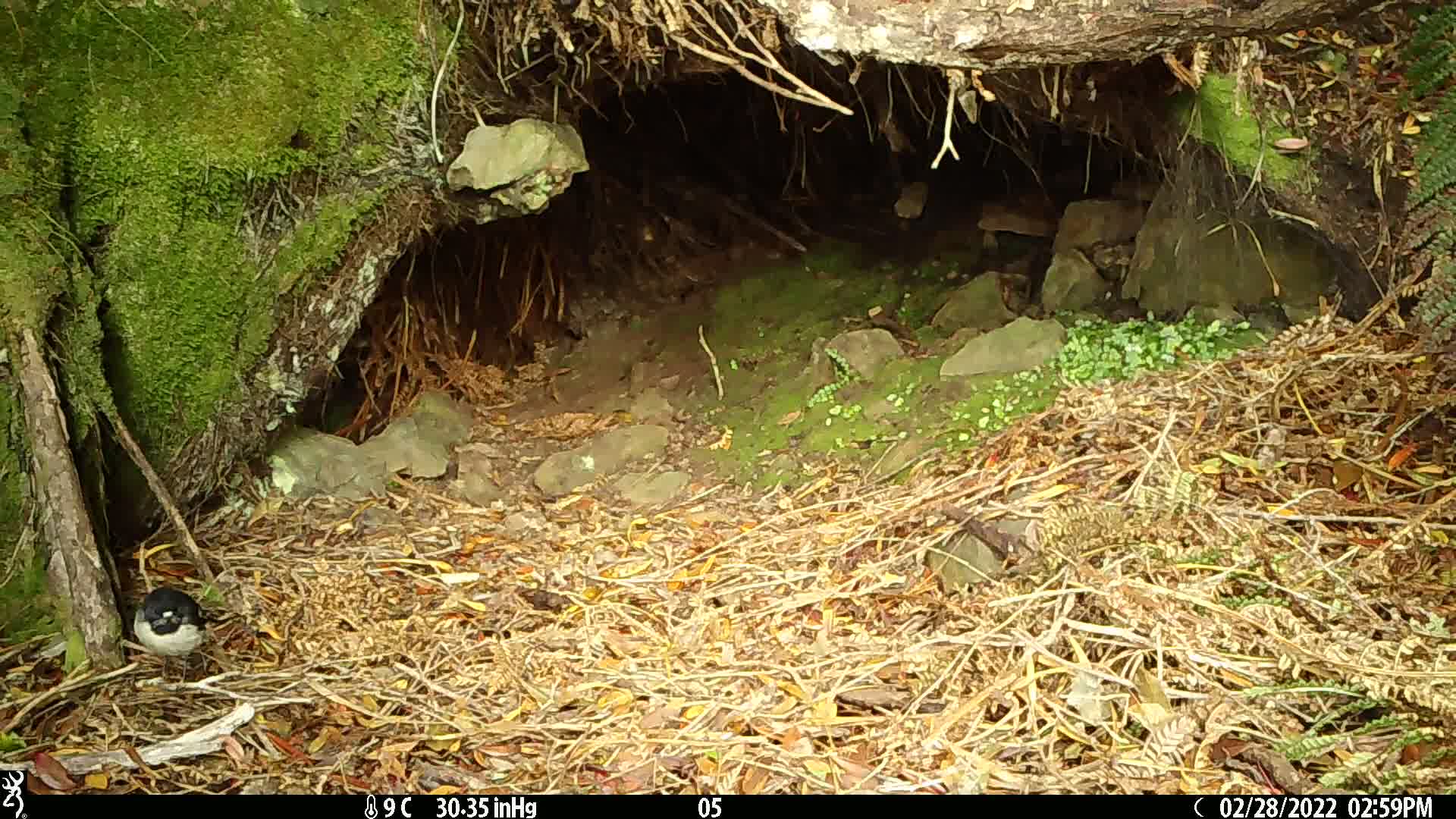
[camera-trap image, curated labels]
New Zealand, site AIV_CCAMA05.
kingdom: Animalia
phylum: Chordata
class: Aves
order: Passeriformes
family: Petroicidae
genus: Petroica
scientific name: Petroica macrocephala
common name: tomtit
Tomtit (Petroica macrocephala).